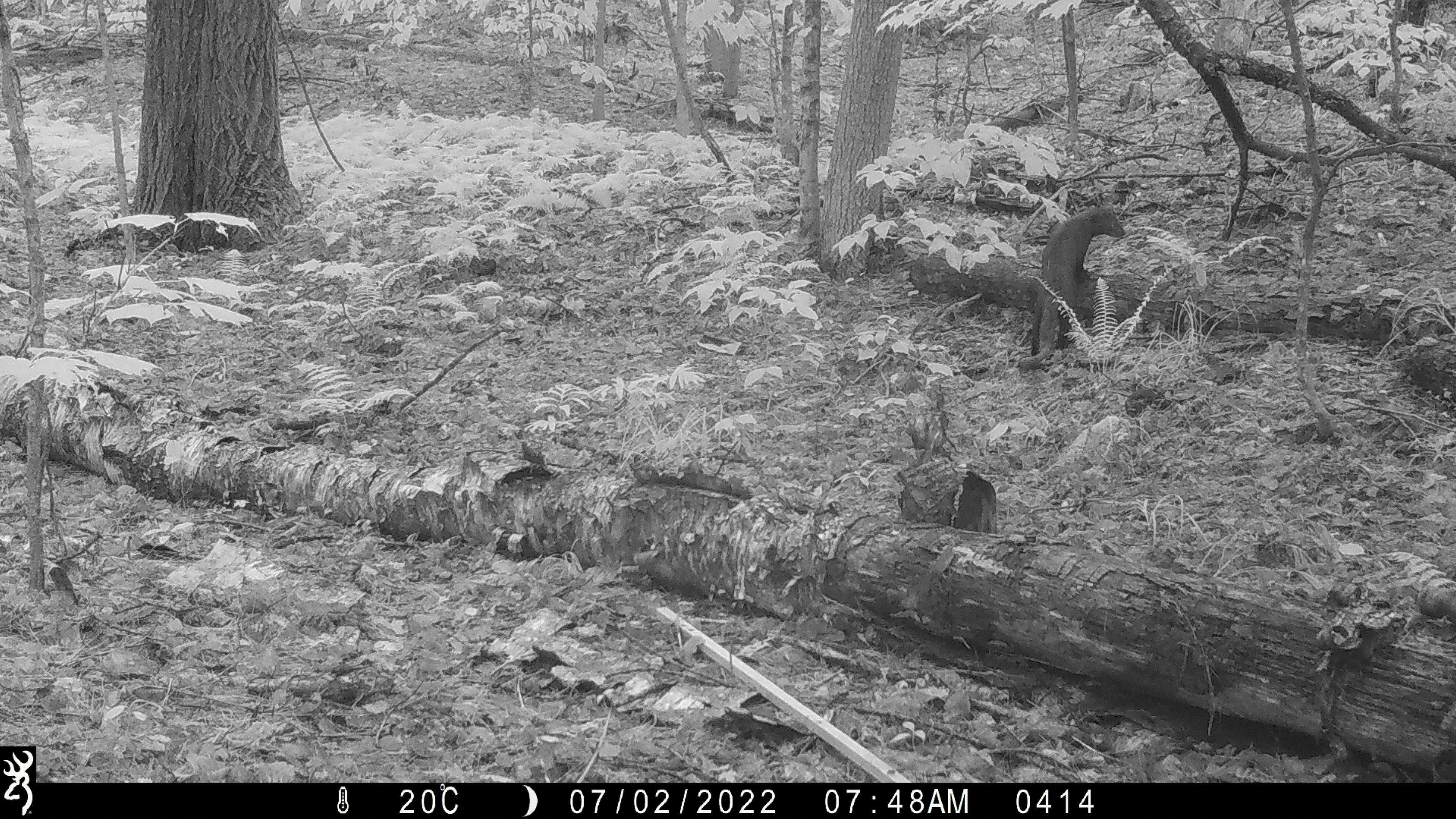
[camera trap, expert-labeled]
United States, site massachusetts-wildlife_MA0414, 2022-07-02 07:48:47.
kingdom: Animalia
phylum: Chordata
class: Mammalia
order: Carnivora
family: Mustelidae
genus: Pekania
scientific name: Pekania pennanti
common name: fisher